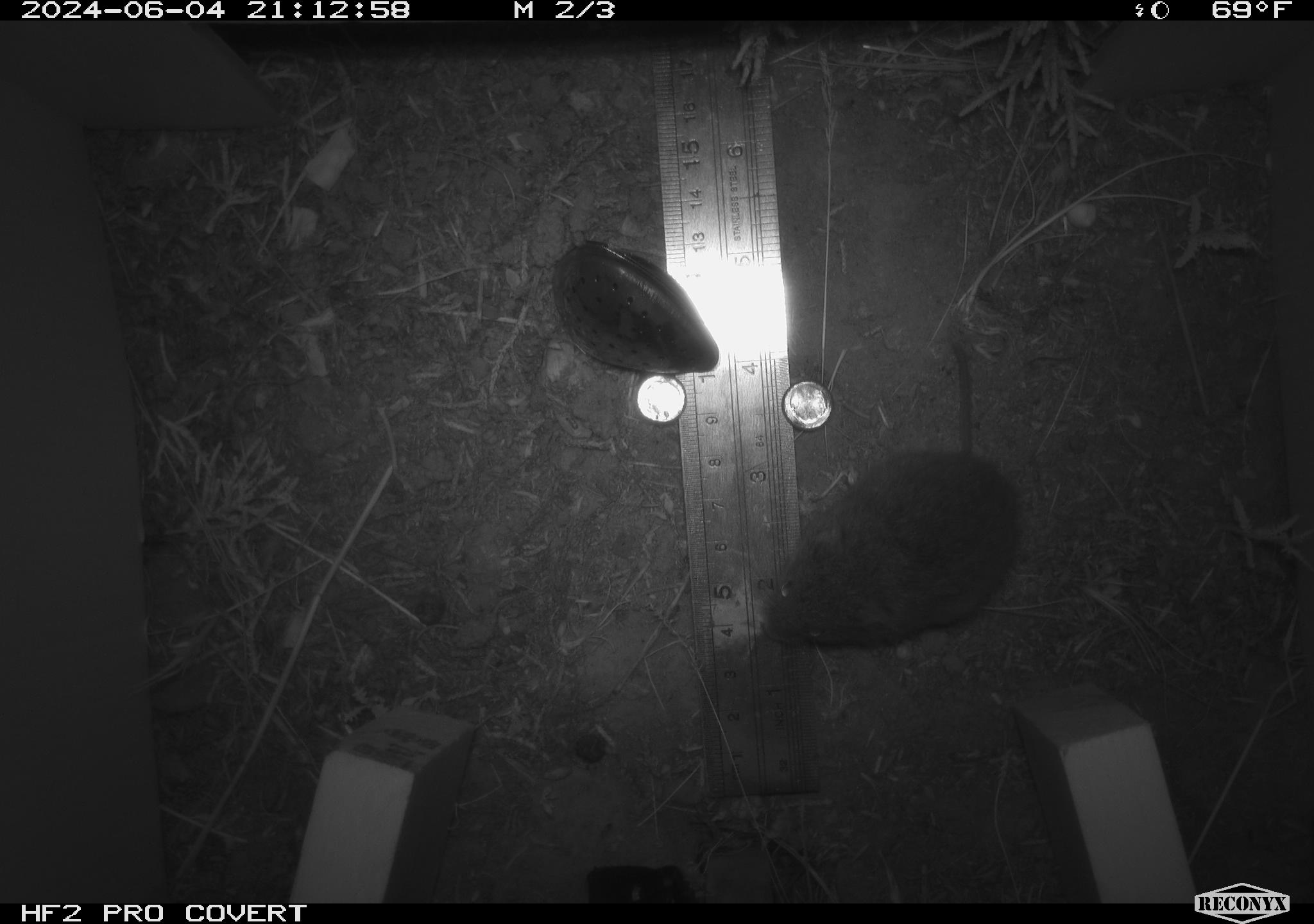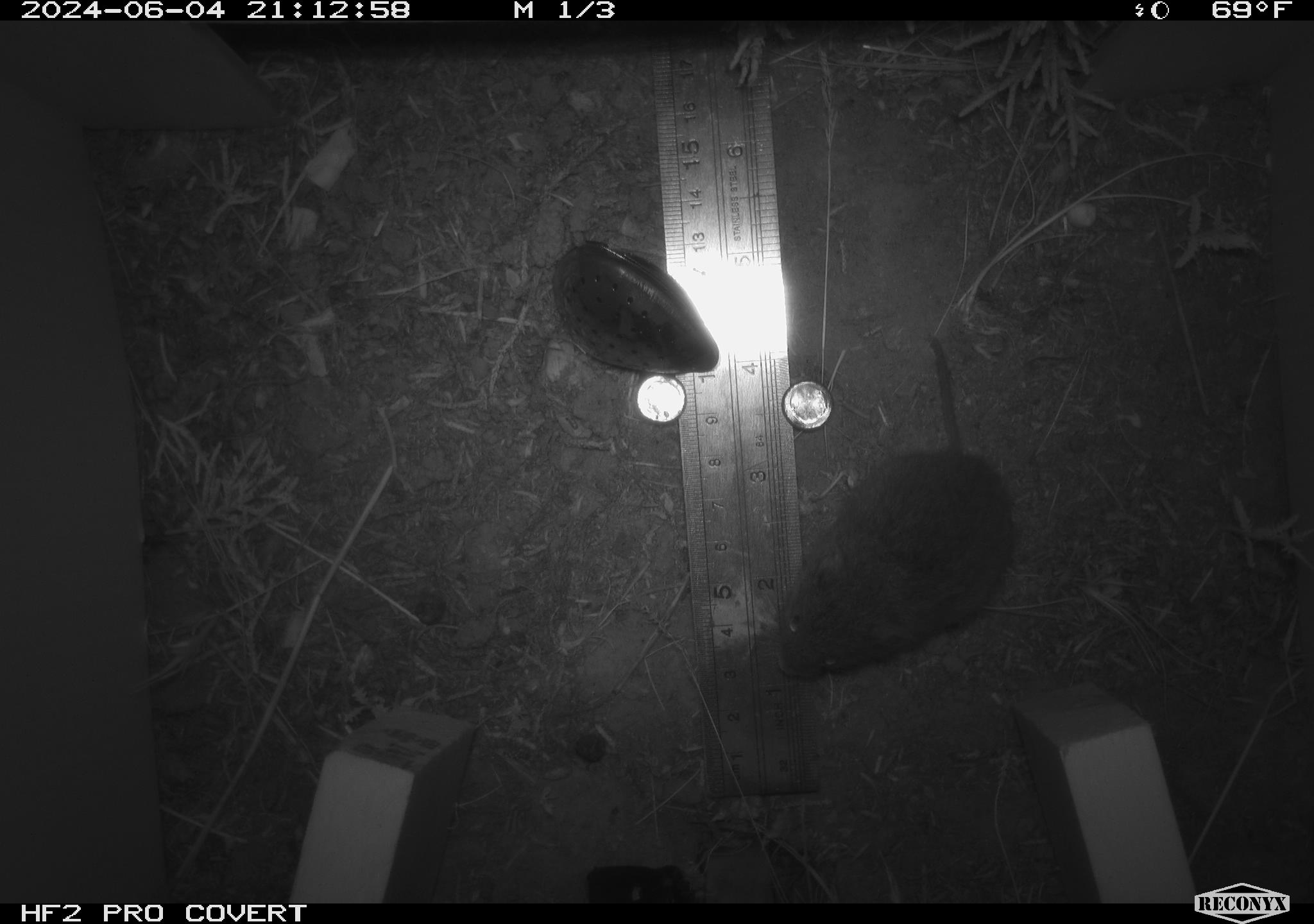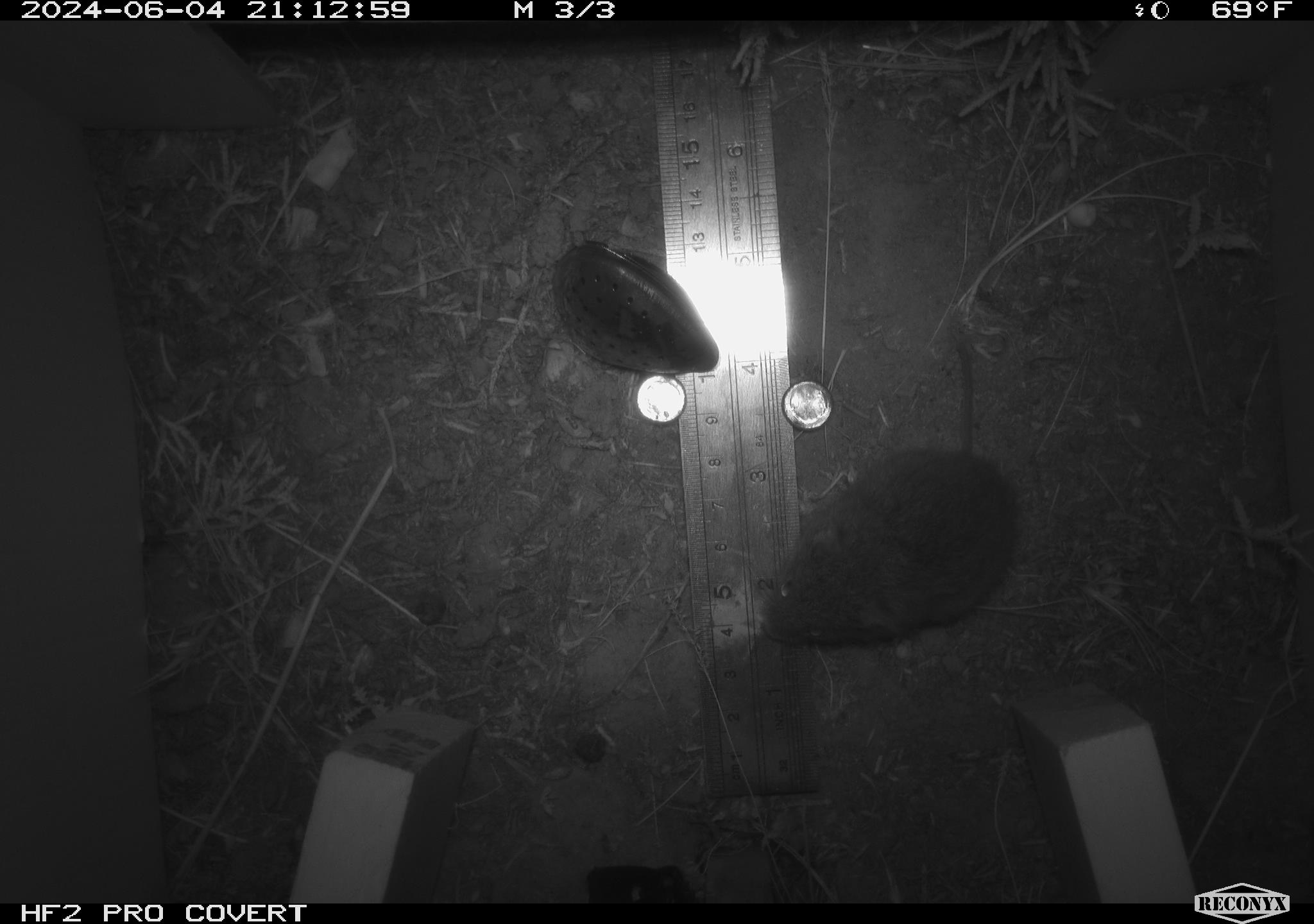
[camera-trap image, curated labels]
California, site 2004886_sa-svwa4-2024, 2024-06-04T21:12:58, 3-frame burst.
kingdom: Animalia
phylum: Chordata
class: Mammalia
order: Rodentia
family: Cricetidae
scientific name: Arvicolinae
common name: voles, lemmings, and muskrats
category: arvicolinae subfamily